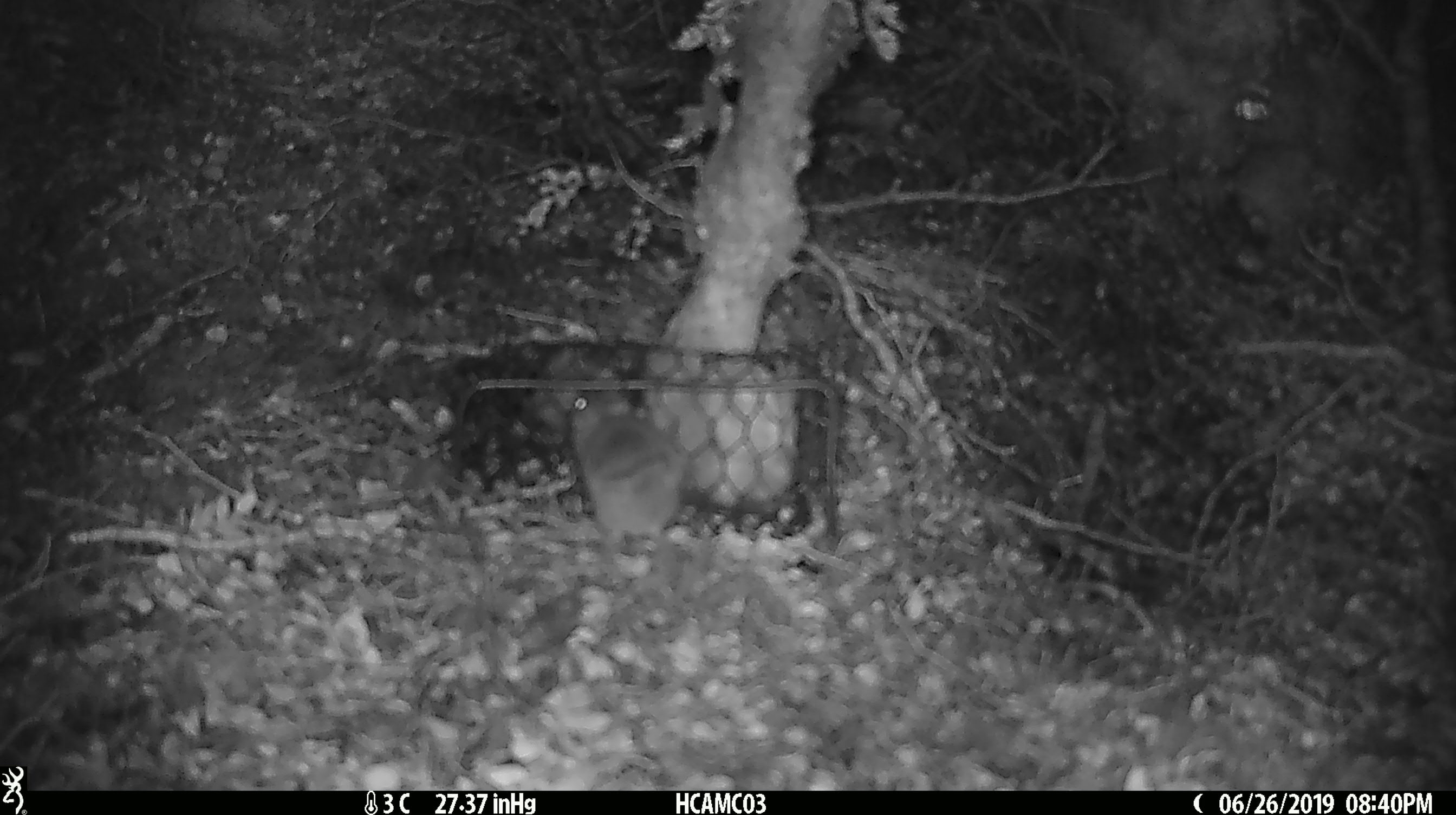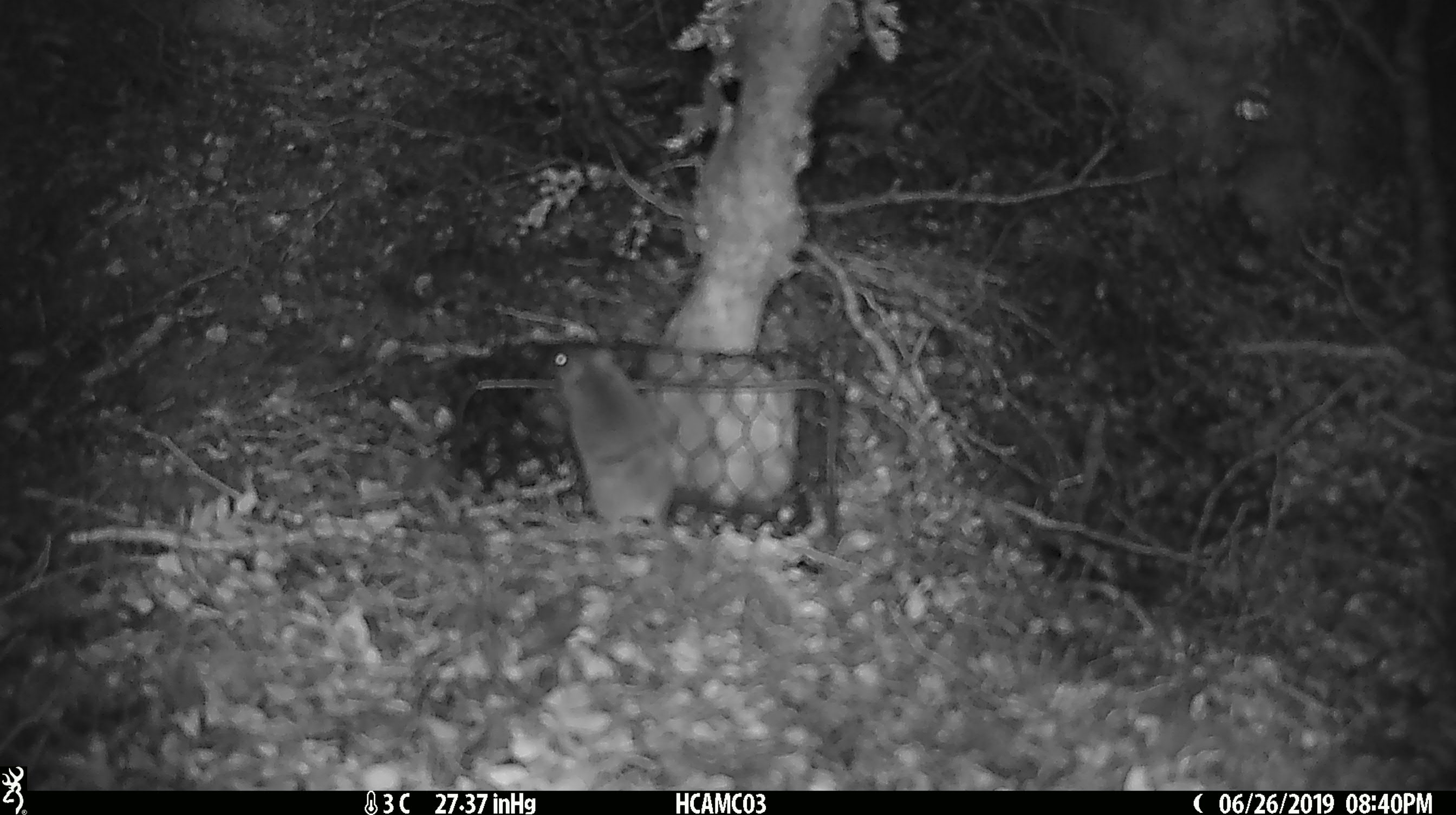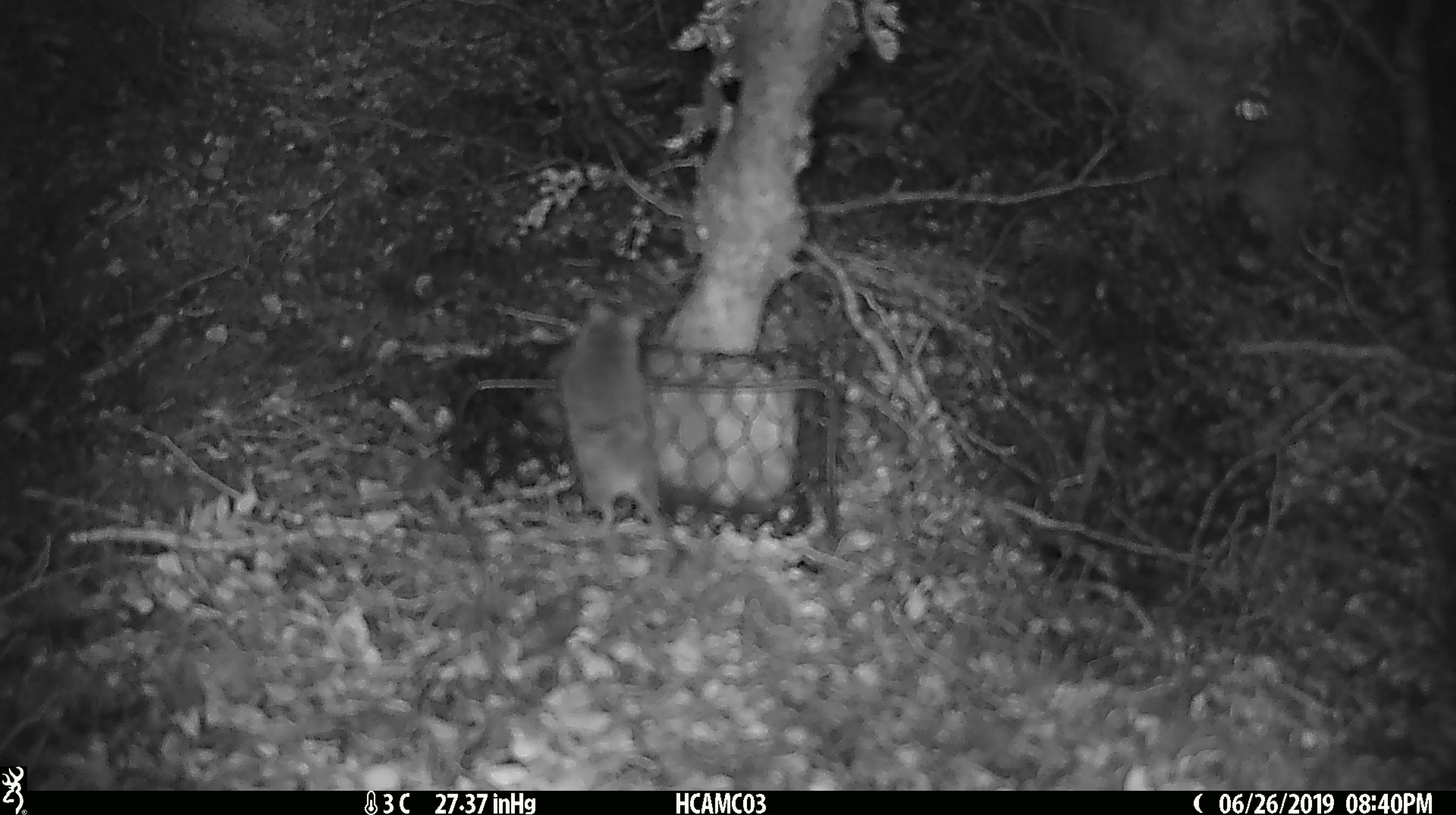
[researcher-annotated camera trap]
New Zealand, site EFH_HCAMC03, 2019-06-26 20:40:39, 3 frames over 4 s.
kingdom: Animalia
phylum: Chordata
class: Mammalia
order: Rodentia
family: Muridae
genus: Mus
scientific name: Mus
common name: mouse